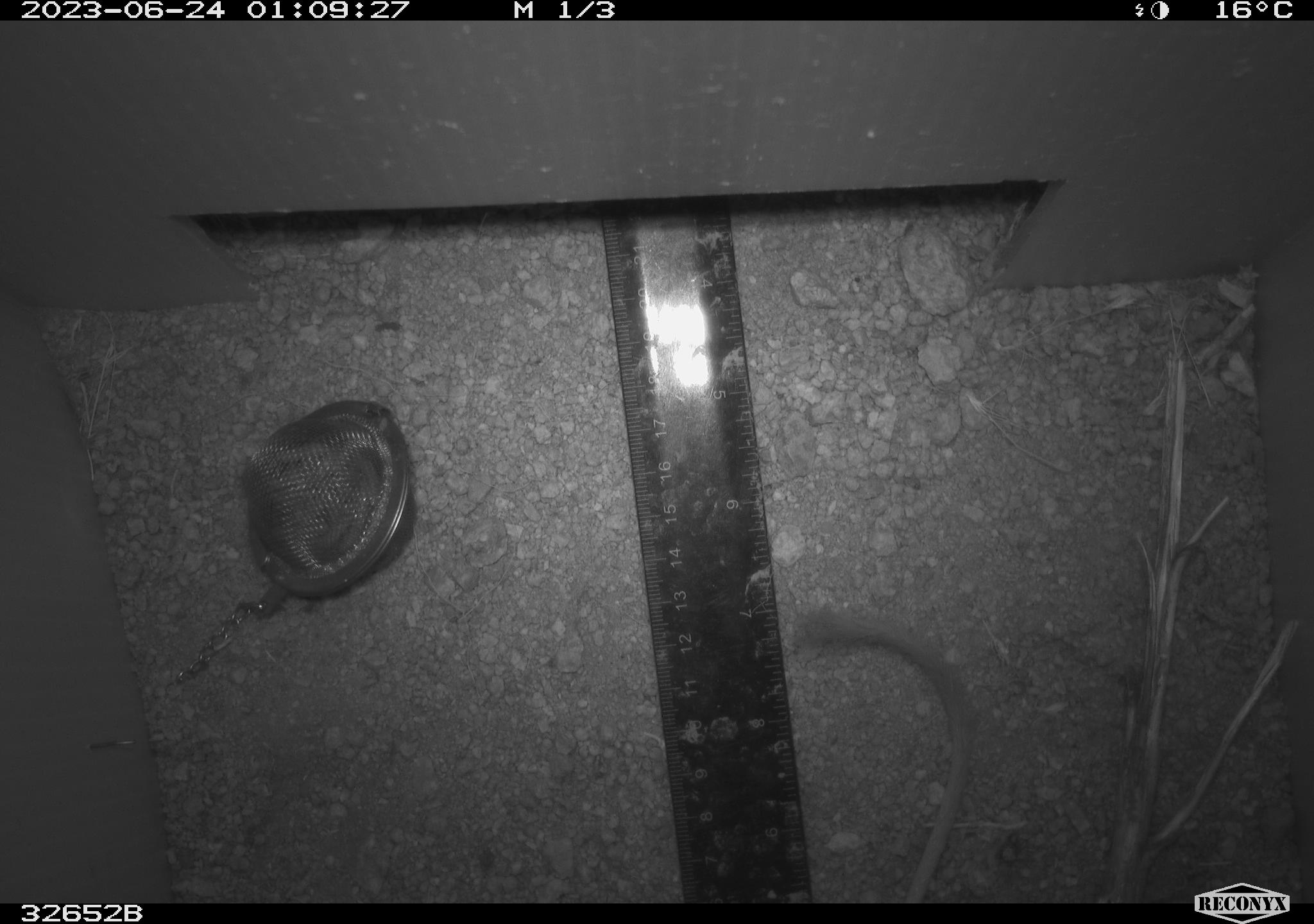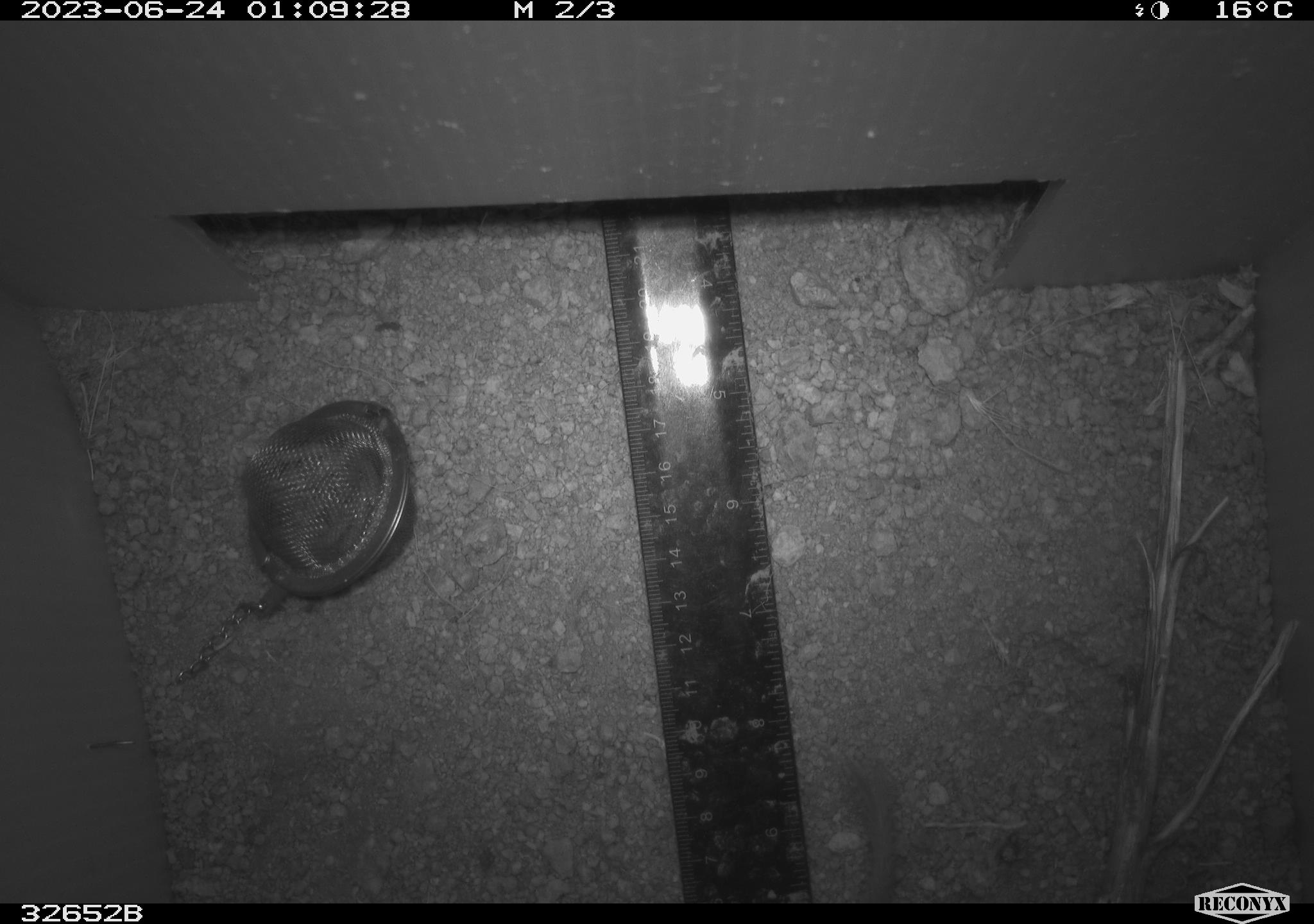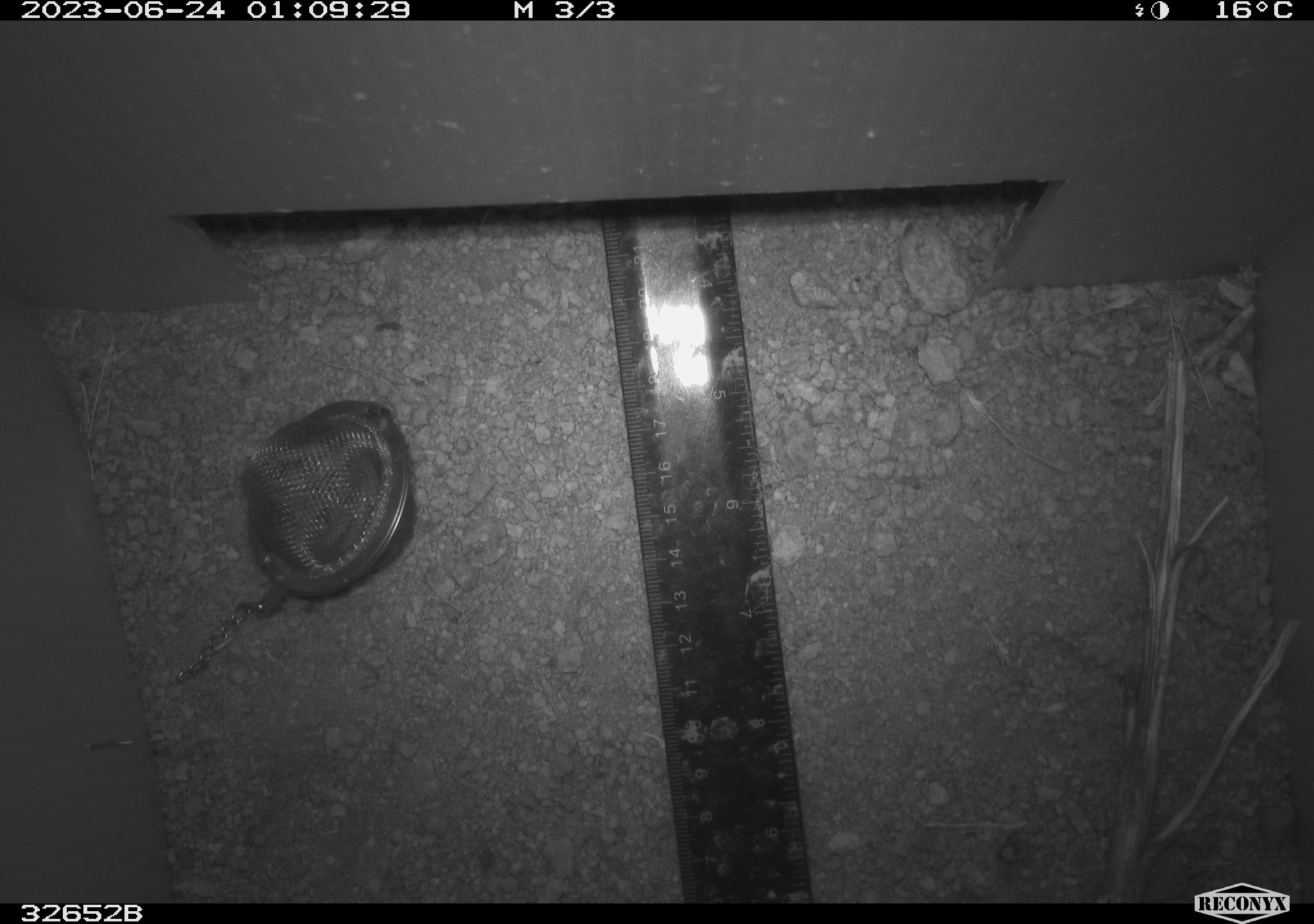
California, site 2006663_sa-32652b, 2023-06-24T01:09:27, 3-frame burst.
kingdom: Animalia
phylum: Chordata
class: Mammalia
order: Rodentia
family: Heteromyidae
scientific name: Heteromyidae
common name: kangaroo rats and pocket mice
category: heteromyidae family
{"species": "heteromyidae family (kangaroo rats and pocket mice) (Heteromyidae)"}